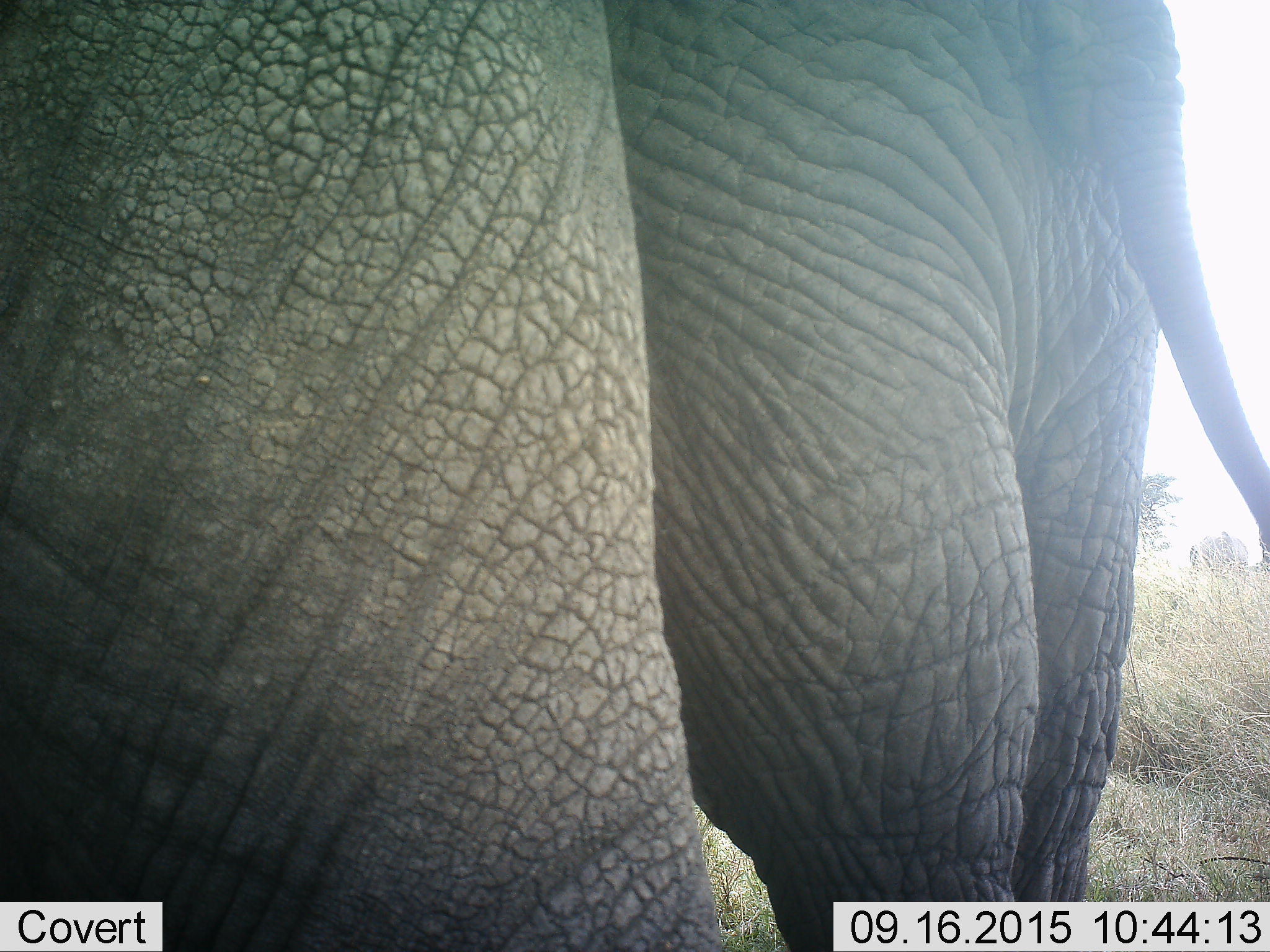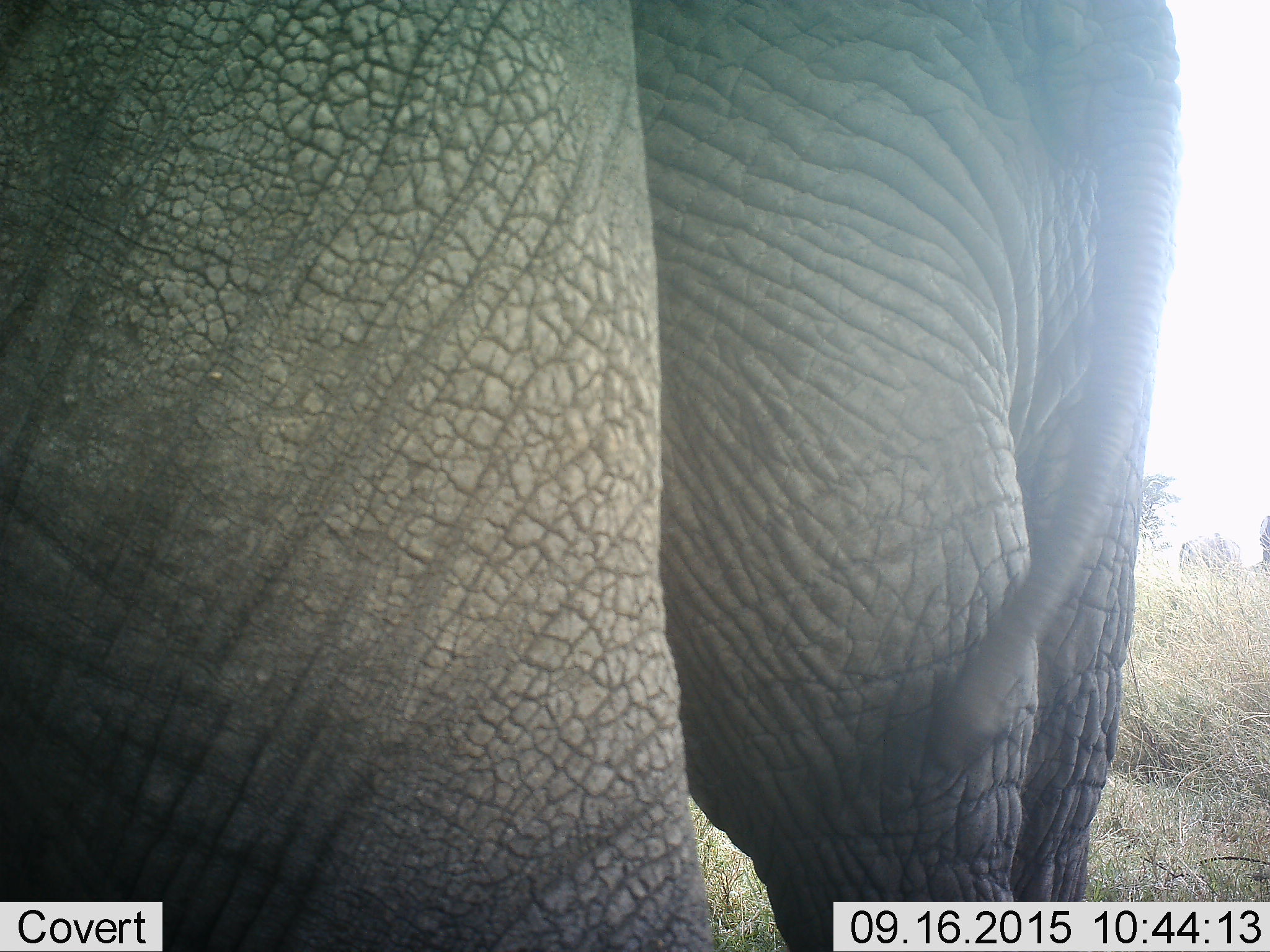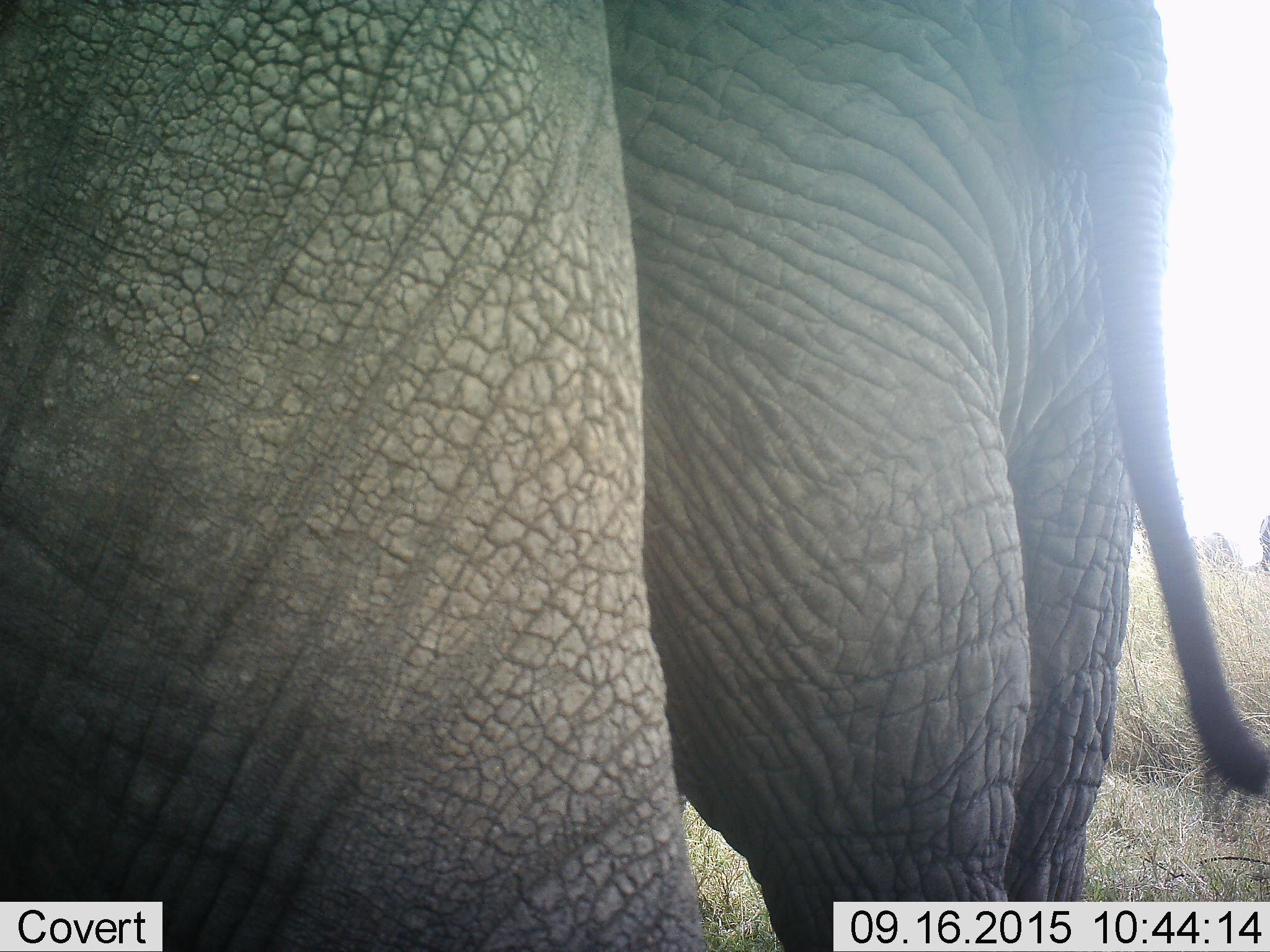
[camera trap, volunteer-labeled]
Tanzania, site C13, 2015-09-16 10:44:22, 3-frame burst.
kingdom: Animalia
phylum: Chordata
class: Mammalia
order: Proboscidea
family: Elephantidae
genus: Loxodonta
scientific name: Loxodonta africana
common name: african bush elephant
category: elephant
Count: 2.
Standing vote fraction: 93%.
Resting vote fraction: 7%.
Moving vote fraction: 13%.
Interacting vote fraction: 0%.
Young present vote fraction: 7%.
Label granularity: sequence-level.